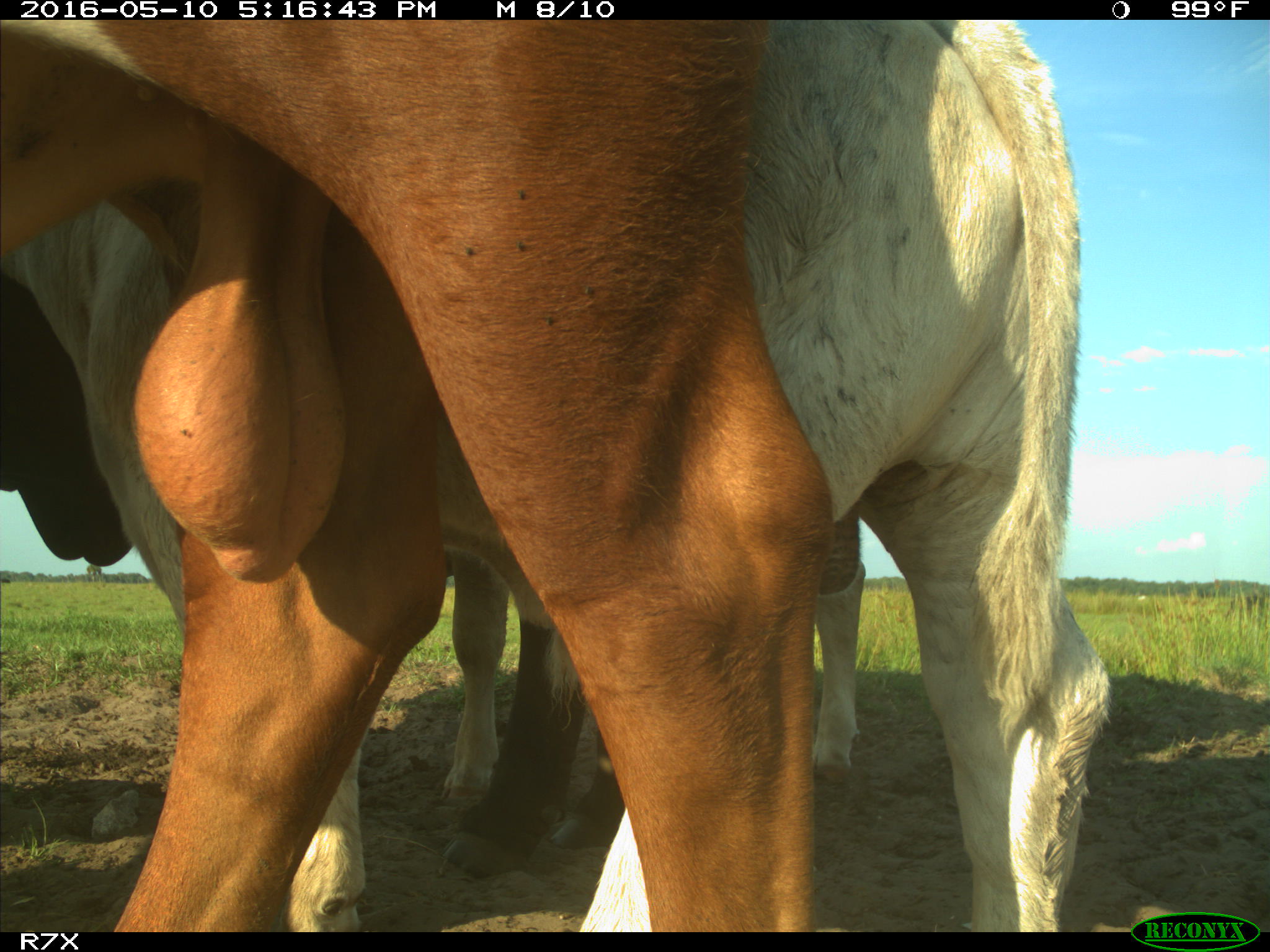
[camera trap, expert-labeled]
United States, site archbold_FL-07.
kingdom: Animalia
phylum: Chordata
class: Mammalia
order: Artiodactyla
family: Bovidae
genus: Bos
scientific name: Bos taurus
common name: domestic cow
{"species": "Bos taurus (domestic cow)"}